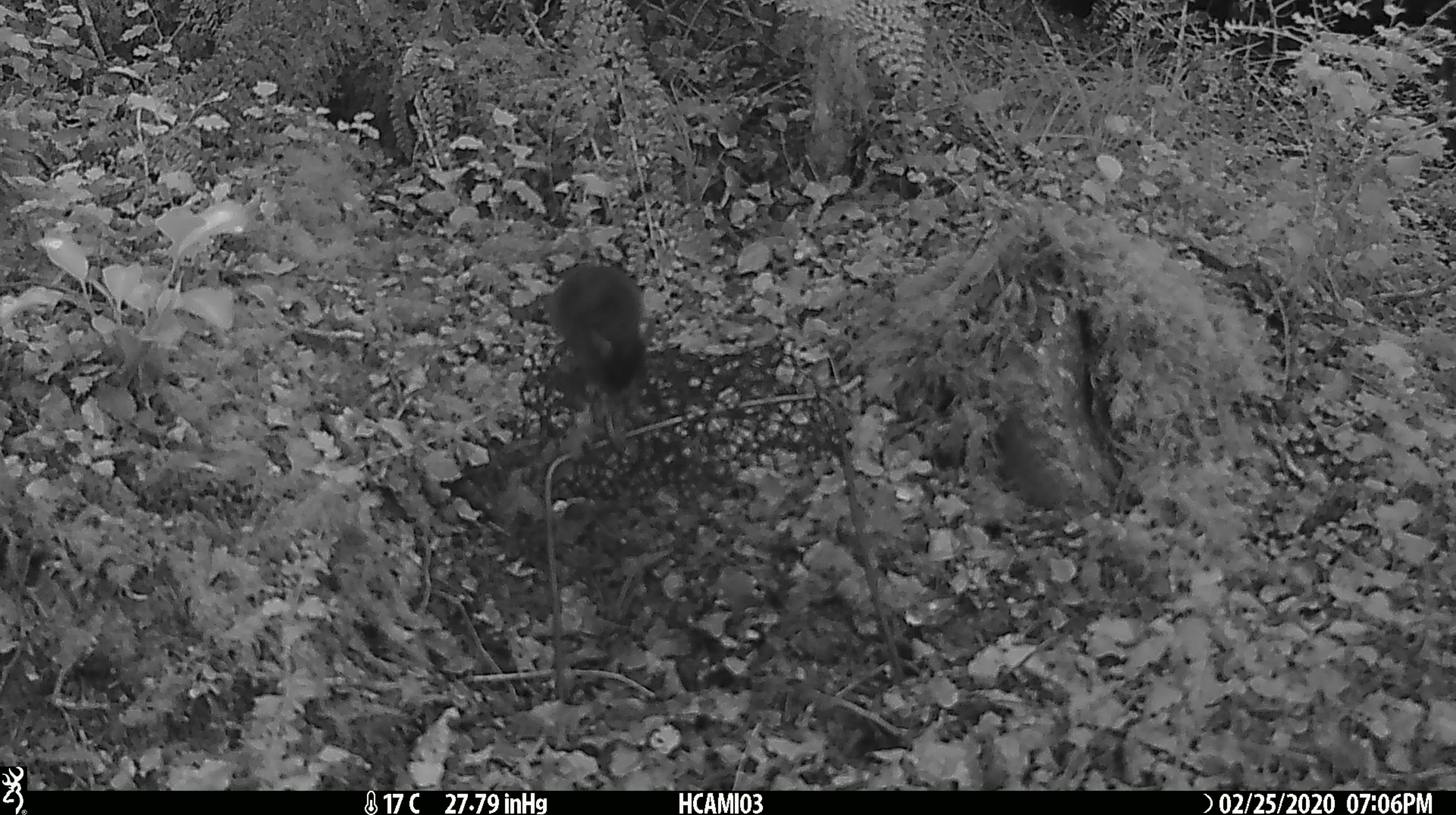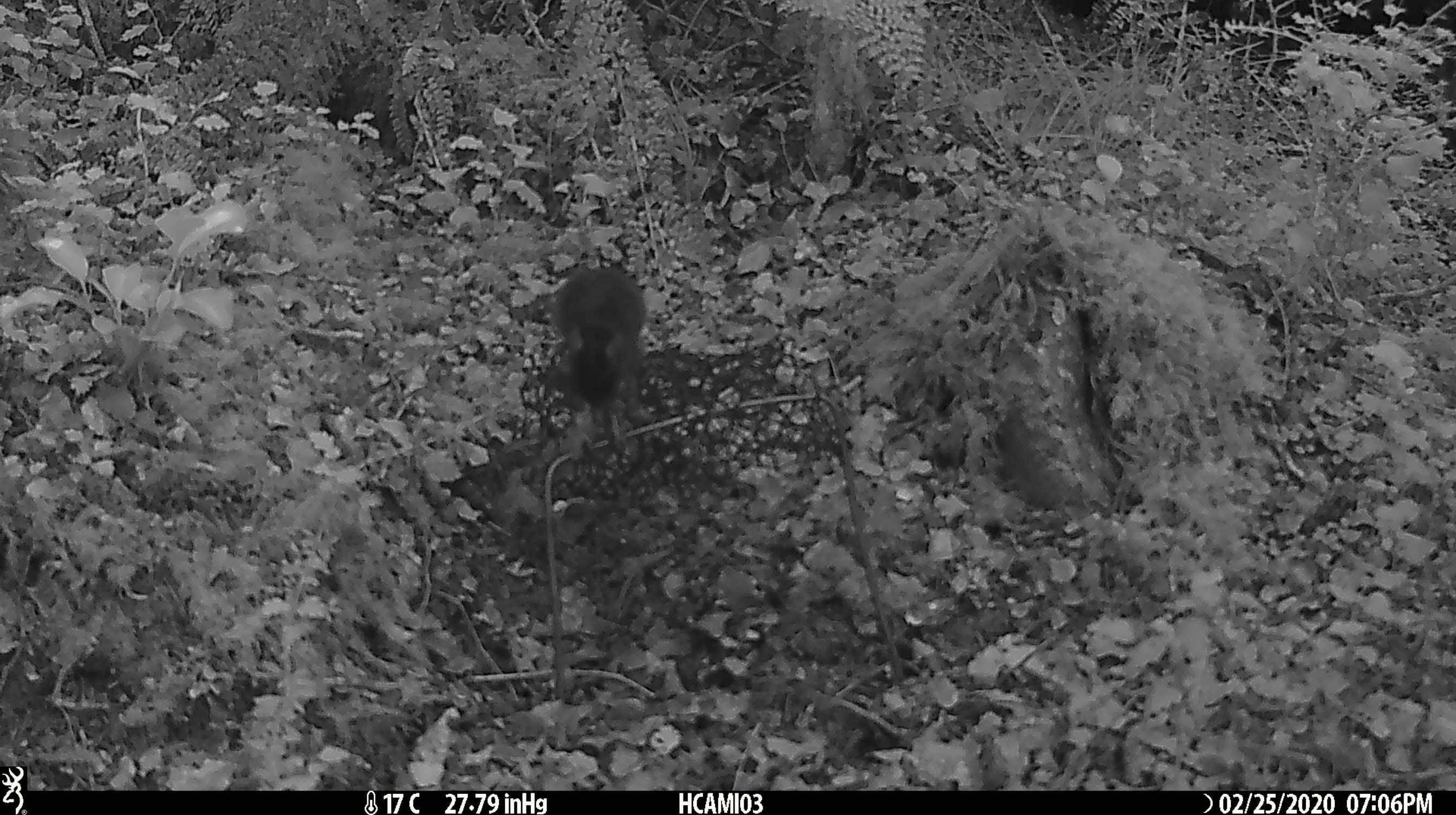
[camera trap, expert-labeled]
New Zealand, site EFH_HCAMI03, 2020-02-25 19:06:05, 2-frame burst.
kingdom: Animalia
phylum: Chordata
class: Mammalia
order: Rodentia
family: Muridae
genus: Mus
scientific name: Mus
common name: mouse